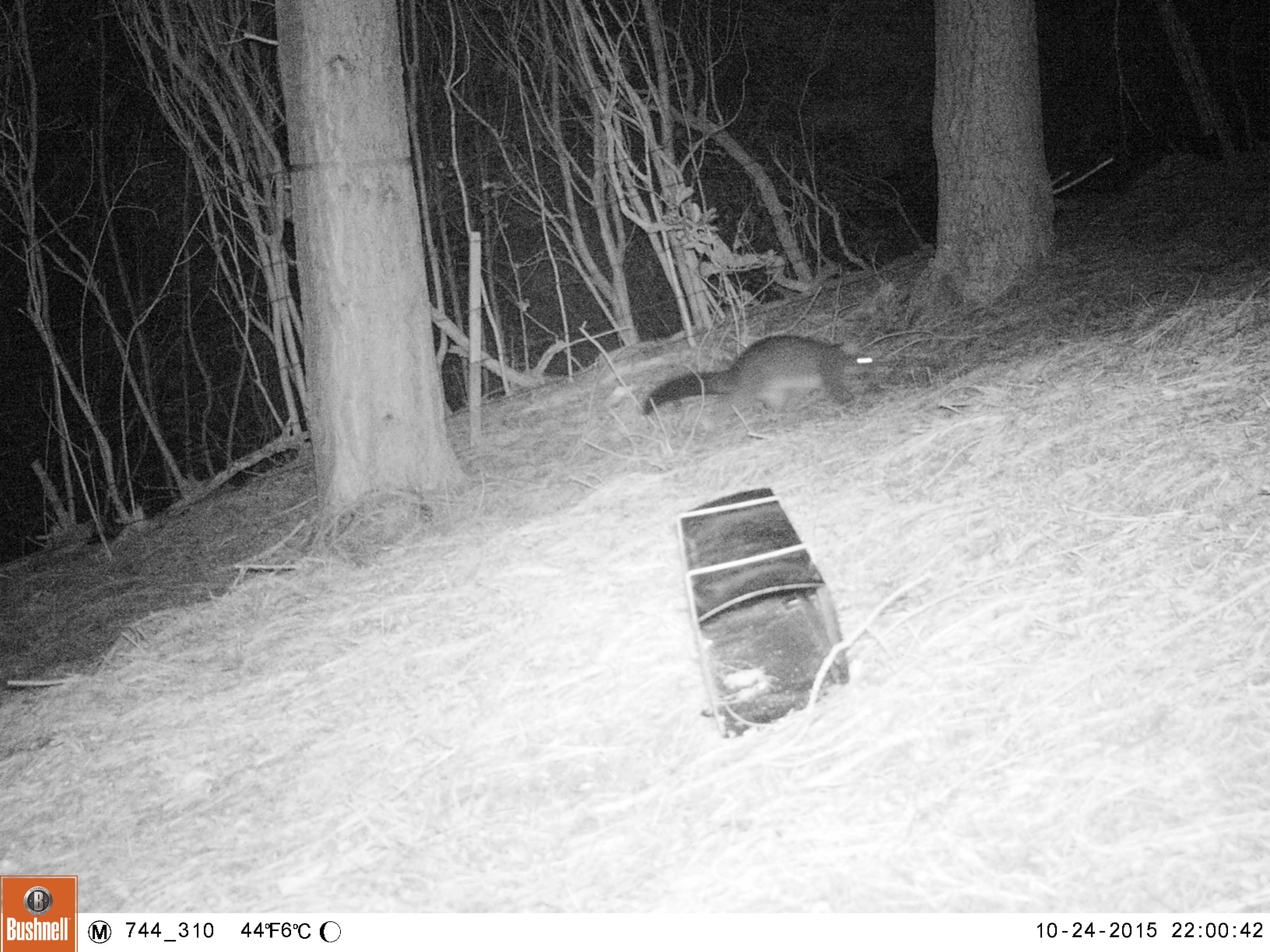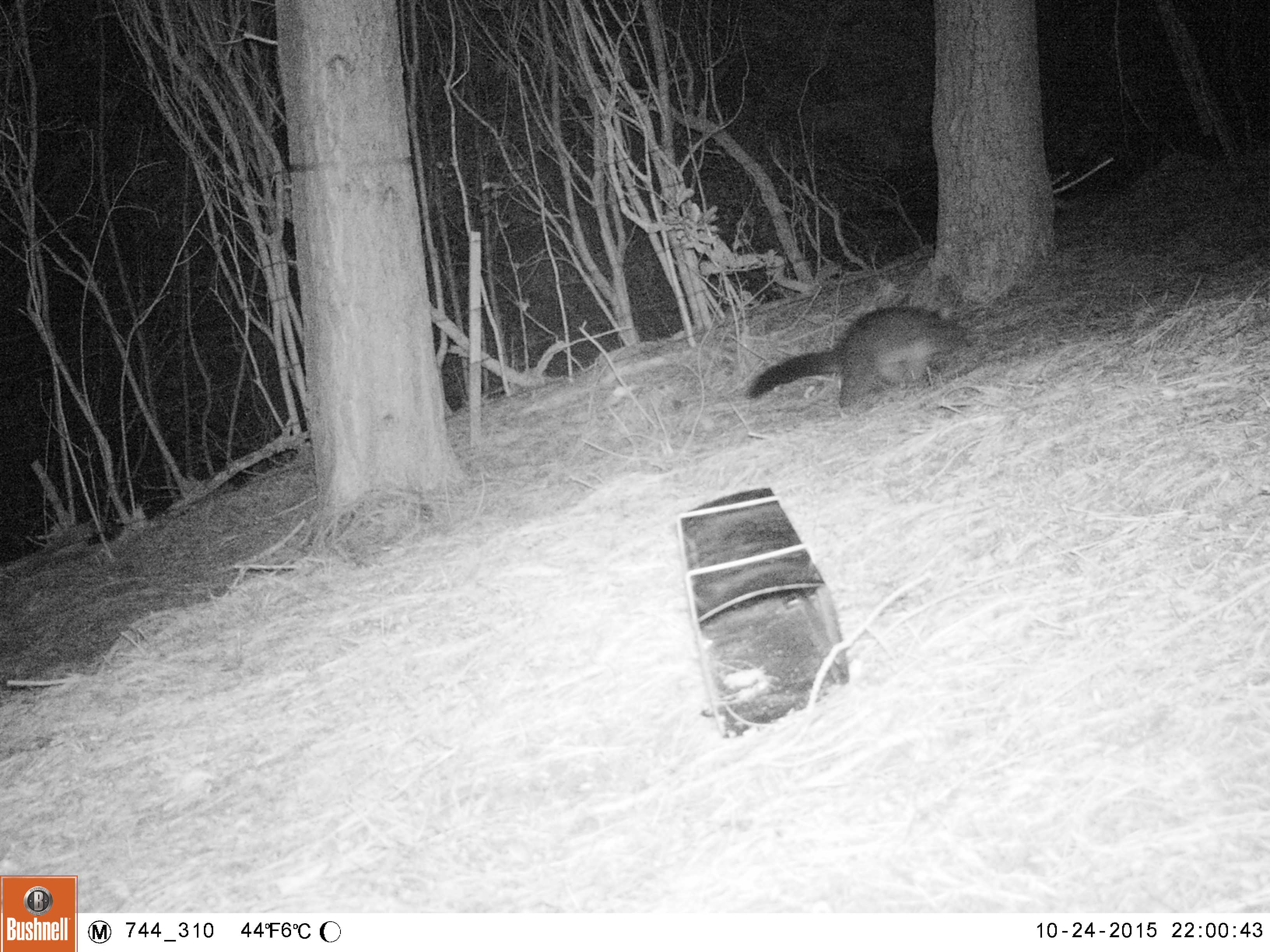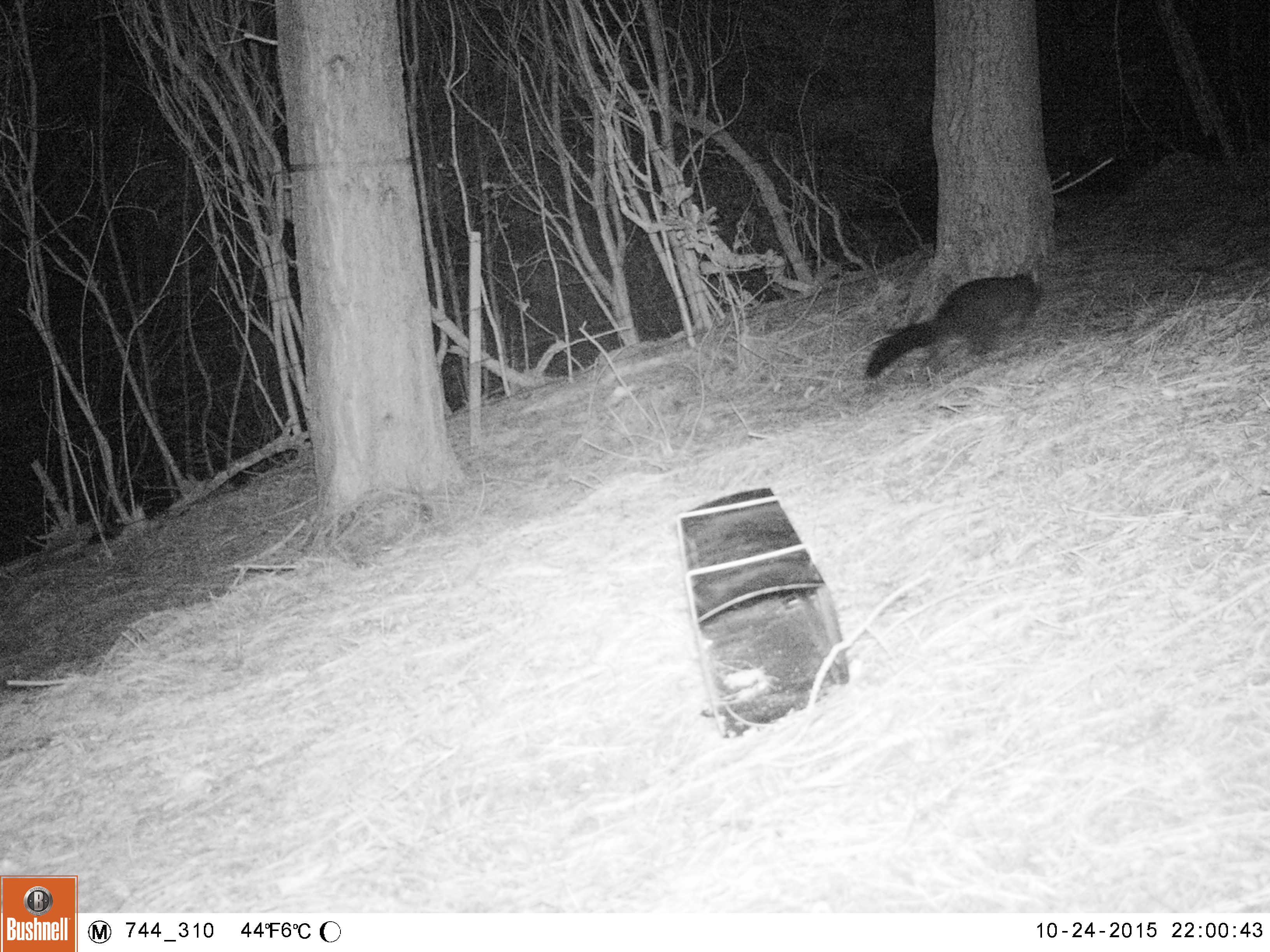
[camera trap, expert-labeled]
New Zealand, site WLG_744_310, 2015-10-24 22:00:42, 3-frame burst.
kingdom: Animalia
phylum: Chordata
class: Mammalia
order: Diprotodontia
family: Phalangeridae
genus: Trichosurus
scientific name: Trichosurus vulpecula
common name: common brushtail possum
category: possum